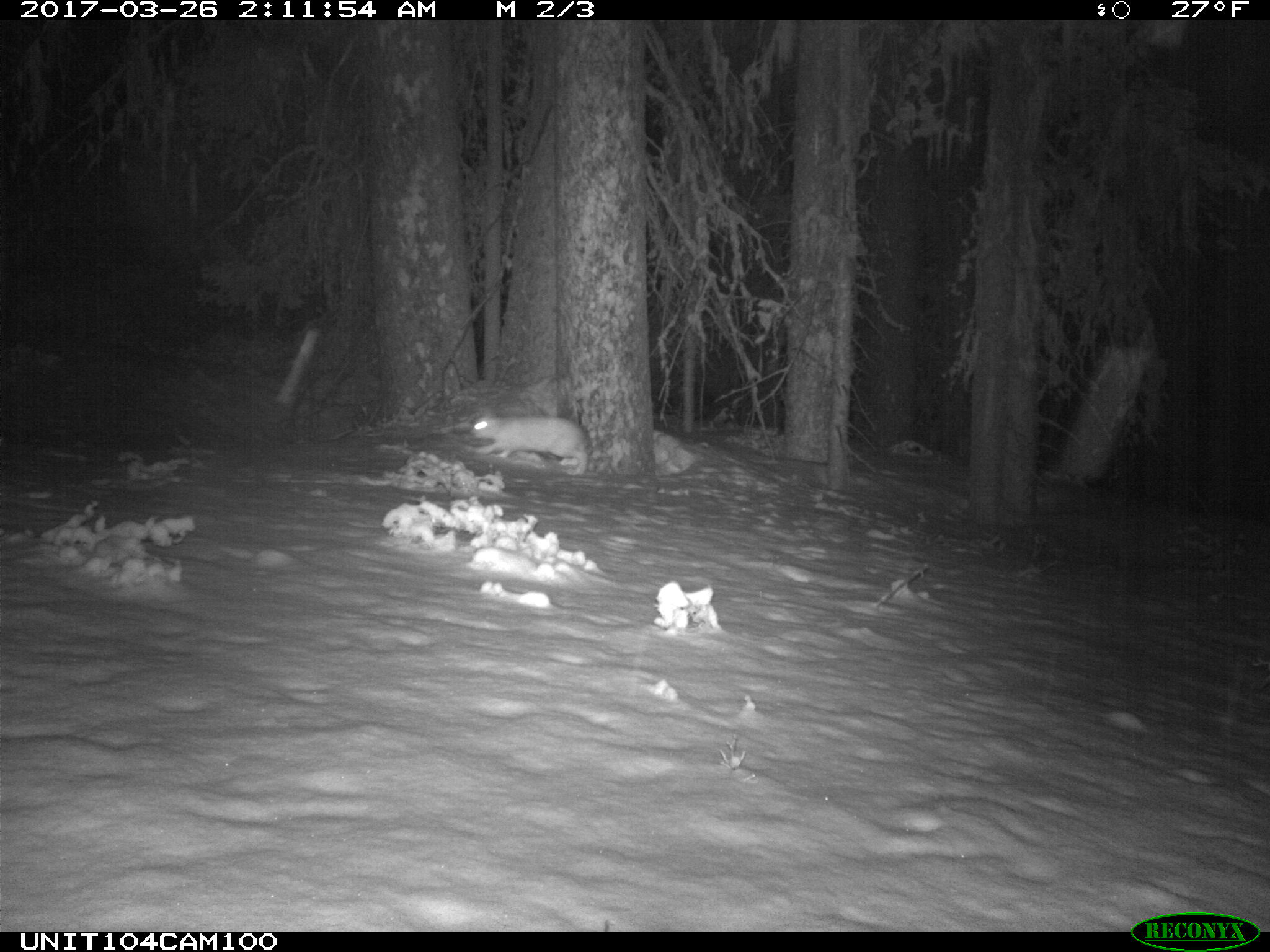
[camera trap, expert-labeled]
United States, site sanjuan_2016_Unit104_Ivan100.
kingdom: Animalia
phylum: Chordata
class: Mammalia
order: Lagomorpha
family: Leporidae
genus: Lepus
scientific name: Lepus americanus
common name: snowshoe hare